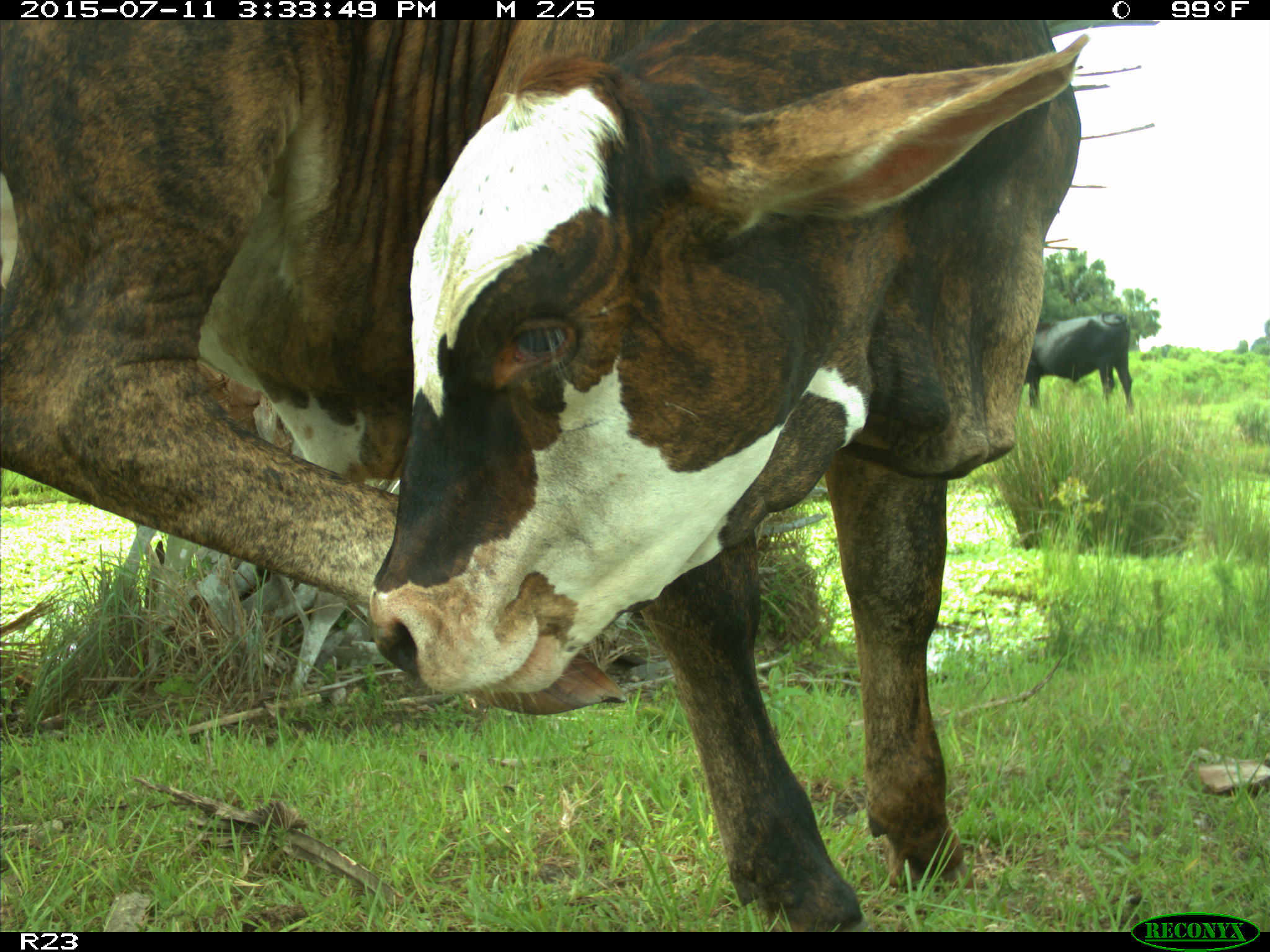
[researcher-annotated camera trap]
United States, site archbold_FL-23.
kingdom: Animalia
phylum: Chordata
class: Mammalia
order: Artiodactyla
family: Bovidae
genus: Bos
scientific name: Bos taurus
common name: domestic cow